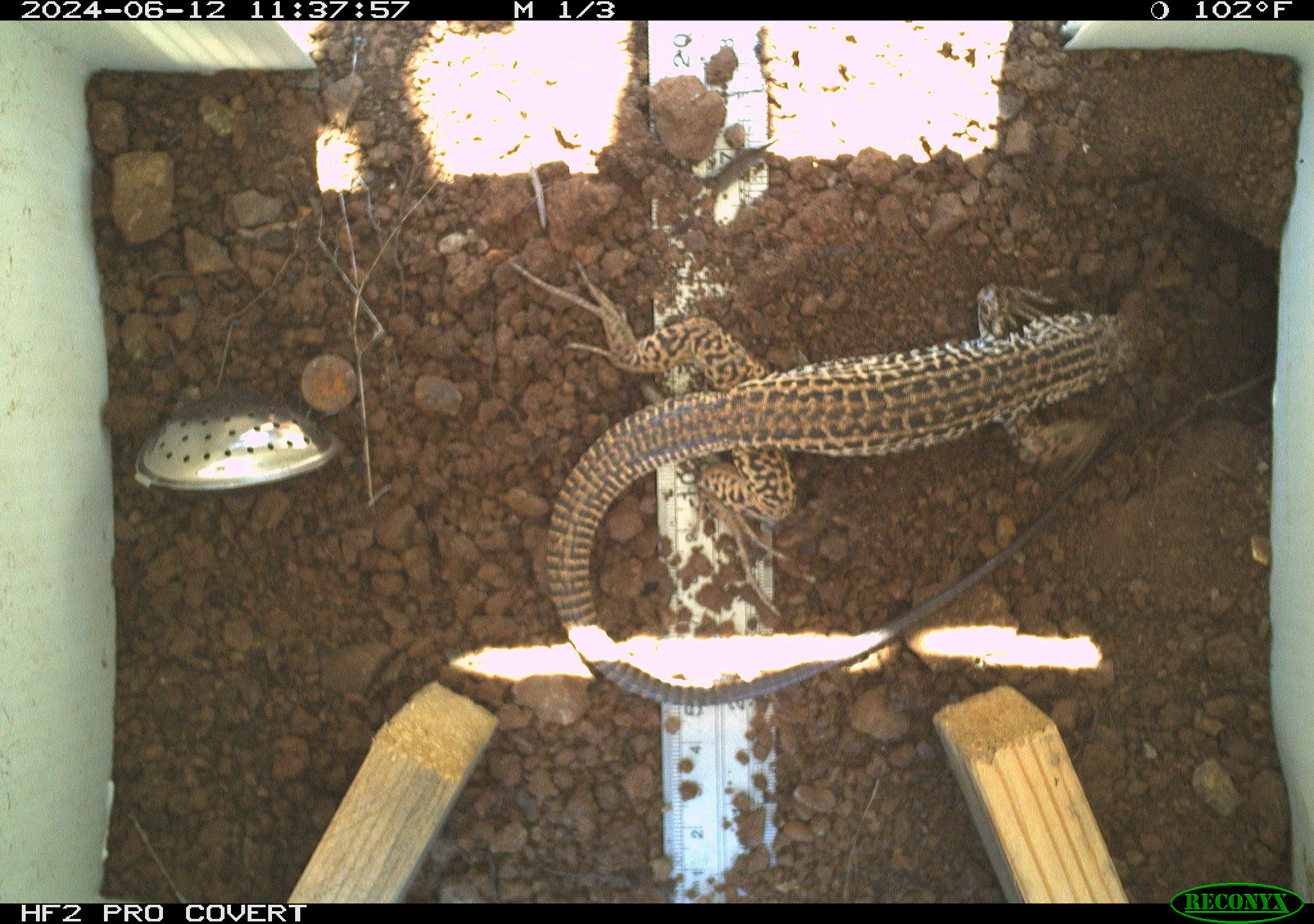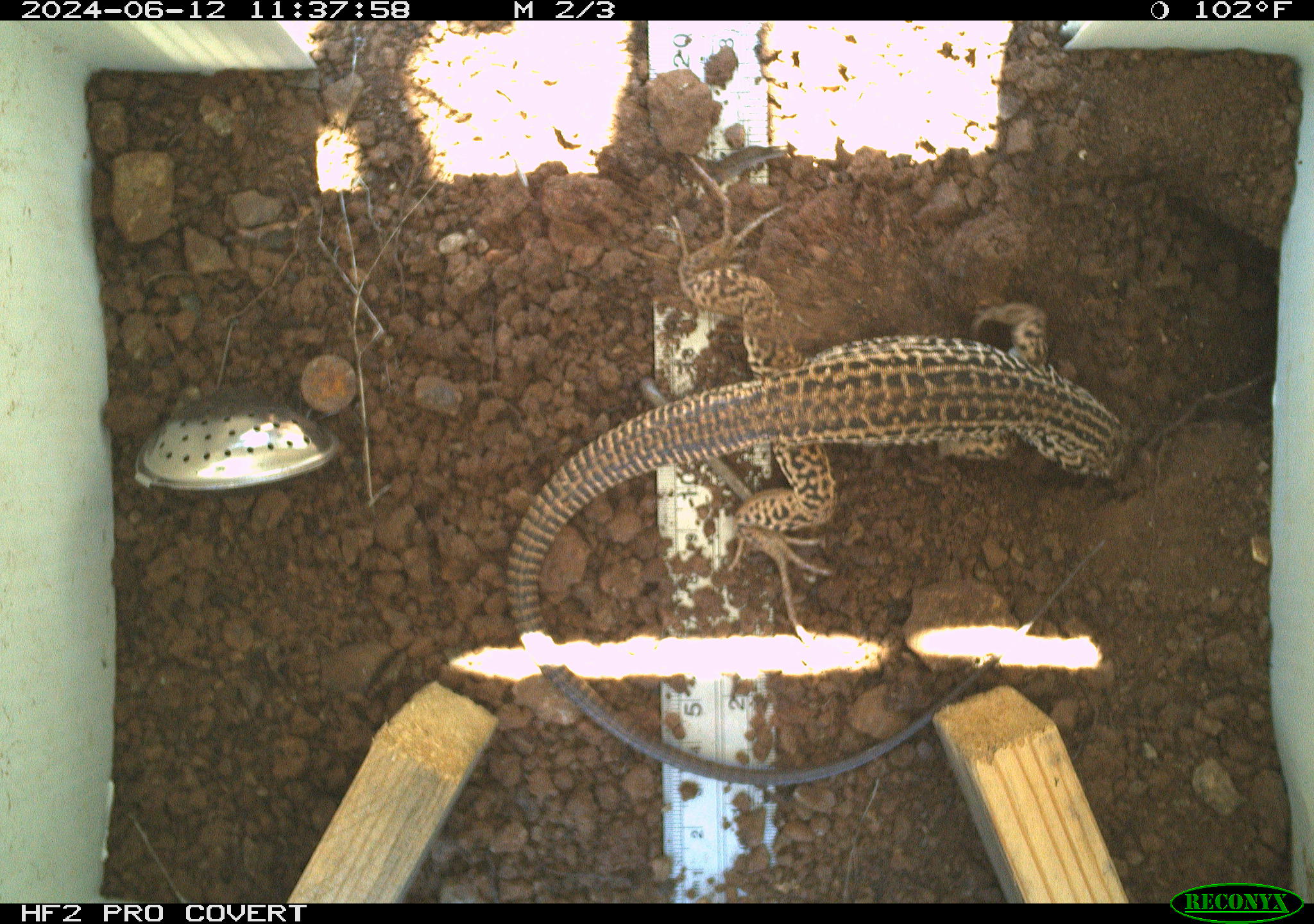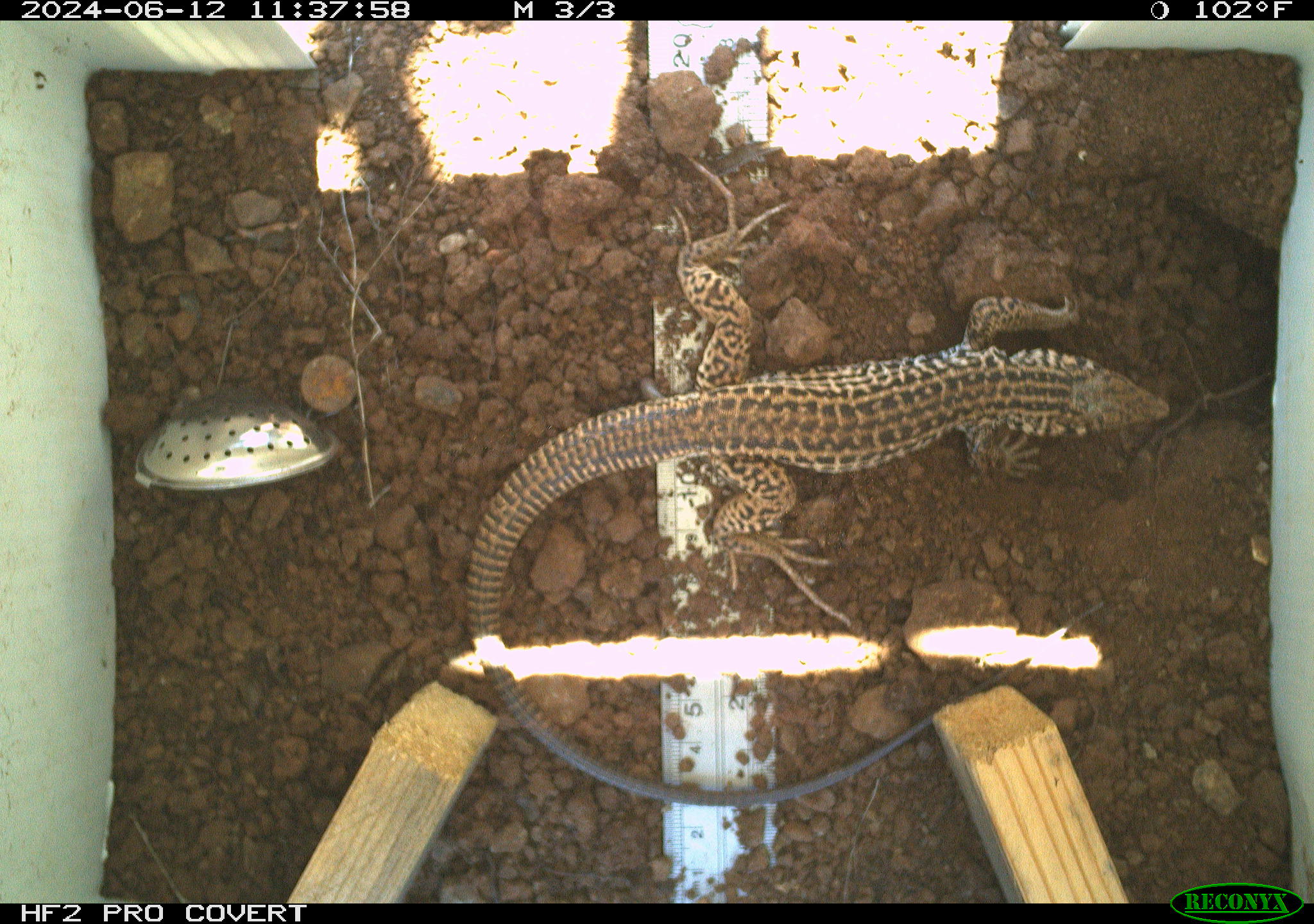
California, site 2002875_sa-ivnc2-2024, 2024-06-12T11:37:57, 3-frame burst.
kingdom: Animalia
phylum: Chordata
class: Reptilia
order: Squamata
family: Teiidae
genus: Aspidoscelis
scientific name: Aspidoscelis tigris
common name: western whiptail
Western whiptail (Aspidoscelis tigris).